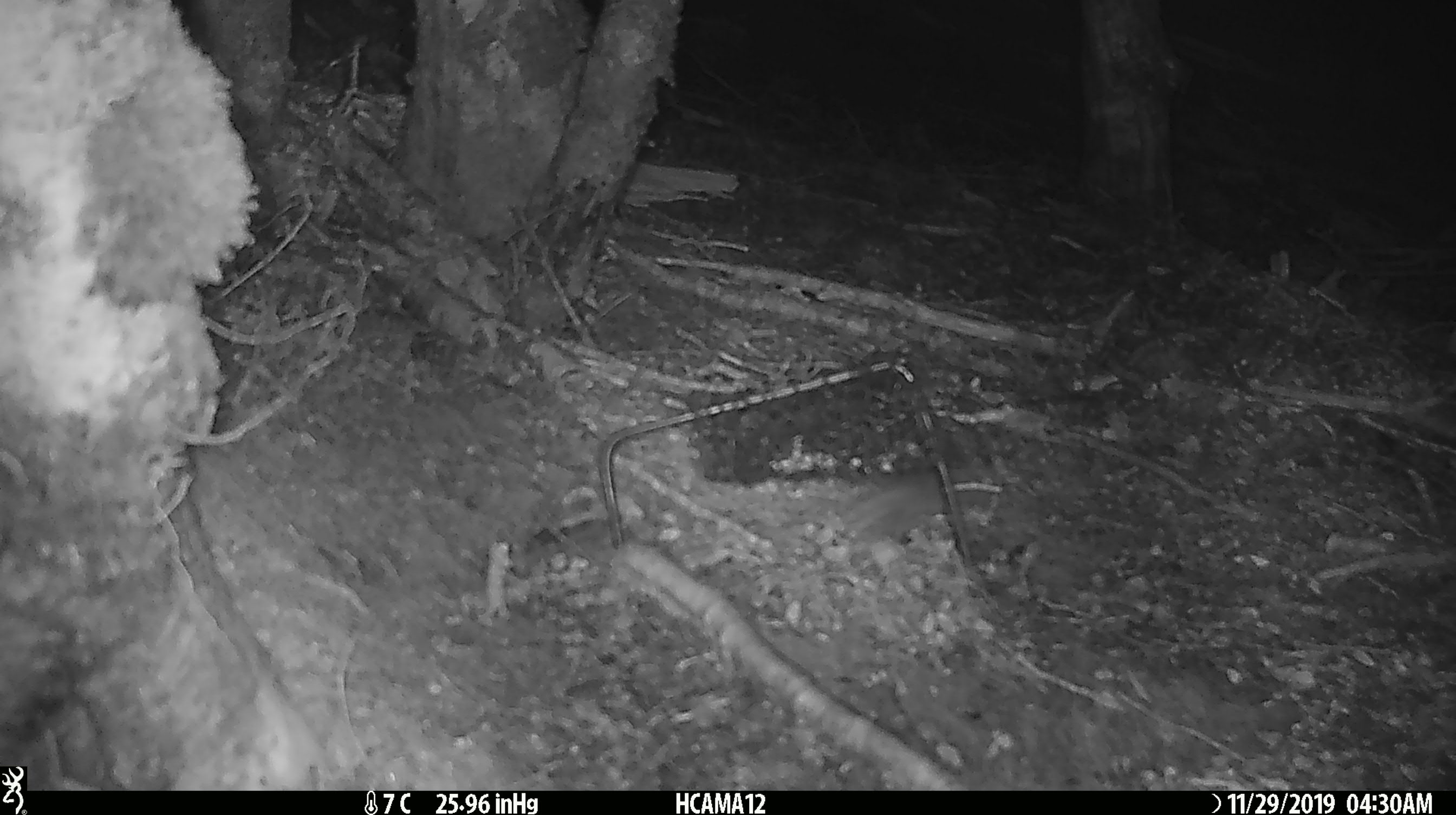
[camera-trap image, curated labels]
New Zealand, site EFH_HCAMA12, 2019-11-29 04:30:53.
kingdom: Animalia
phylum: Chordata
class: Mammalia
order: Rodentia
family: Muridae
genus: Mus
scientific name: Mus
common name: mouse